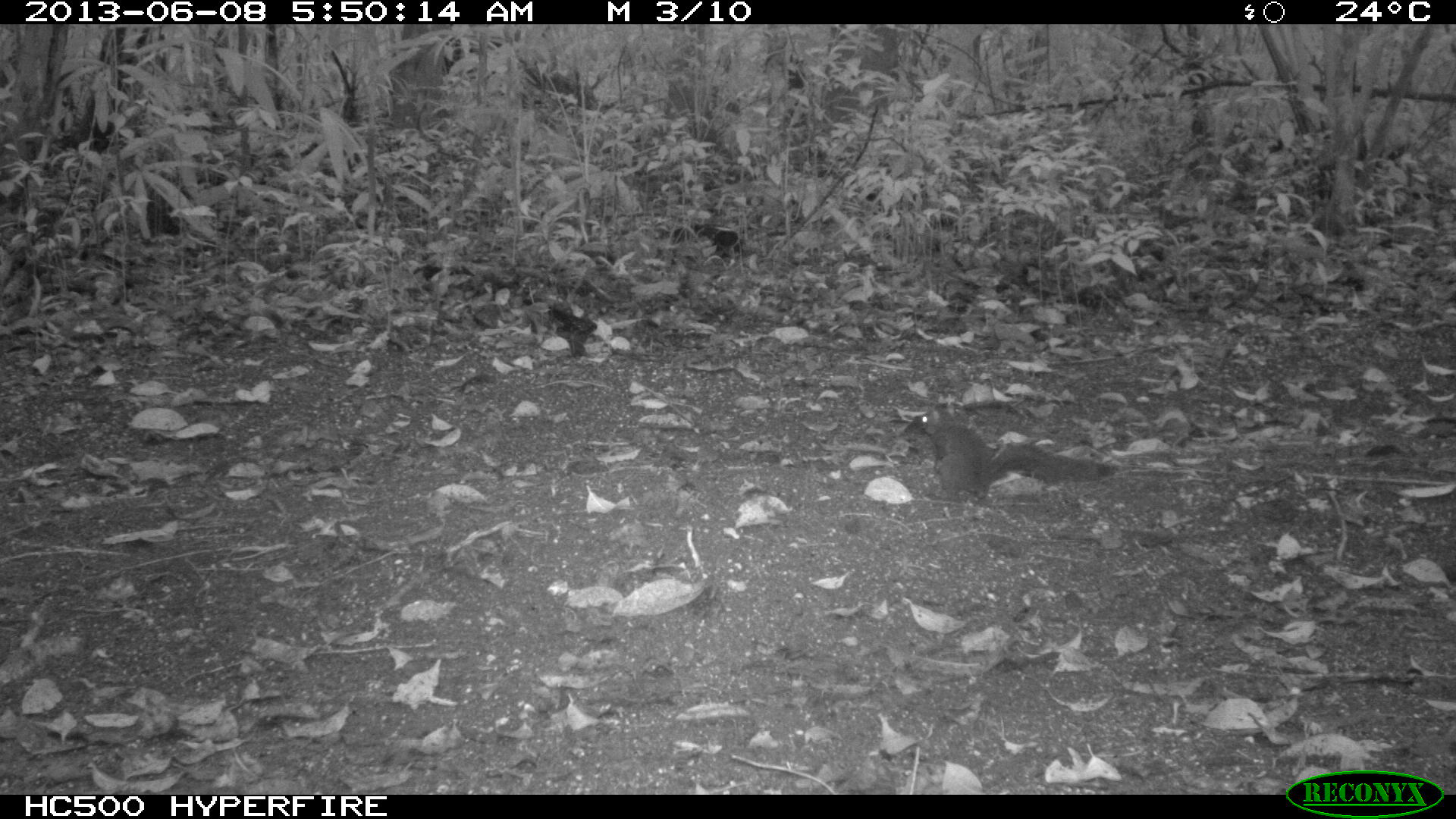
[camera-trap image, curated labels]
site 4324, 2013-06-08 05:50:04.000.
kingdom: Animalia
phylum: Chordata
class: Mammalia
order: Rodentia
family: Sciuridae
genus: Sciurus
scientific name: Sciurus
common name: squirrel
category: sciurus sp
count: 1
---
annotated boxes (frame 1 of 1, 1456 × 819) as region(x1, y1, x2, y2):
sciurus sp: region(900, 413, 1117, 510)